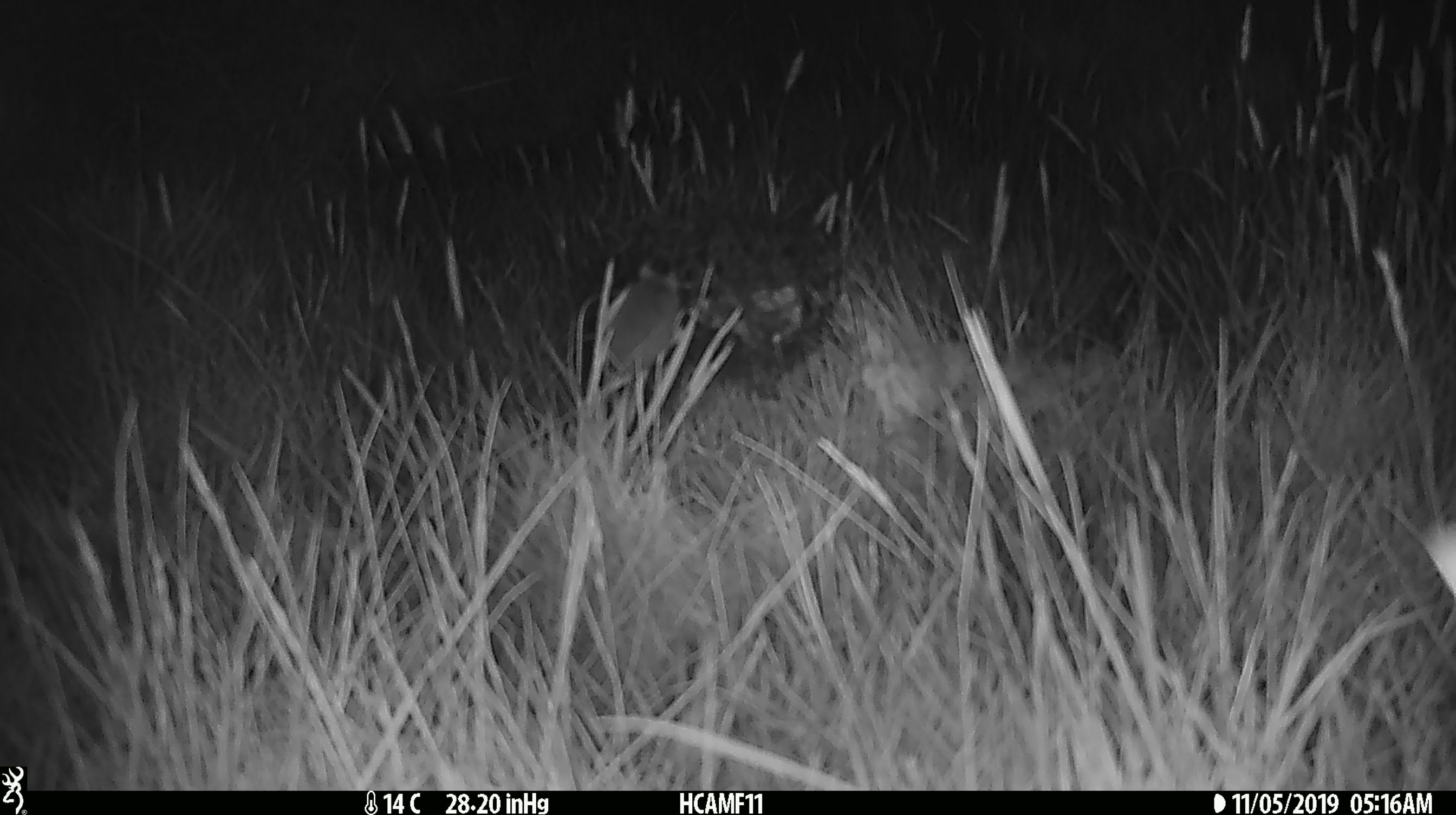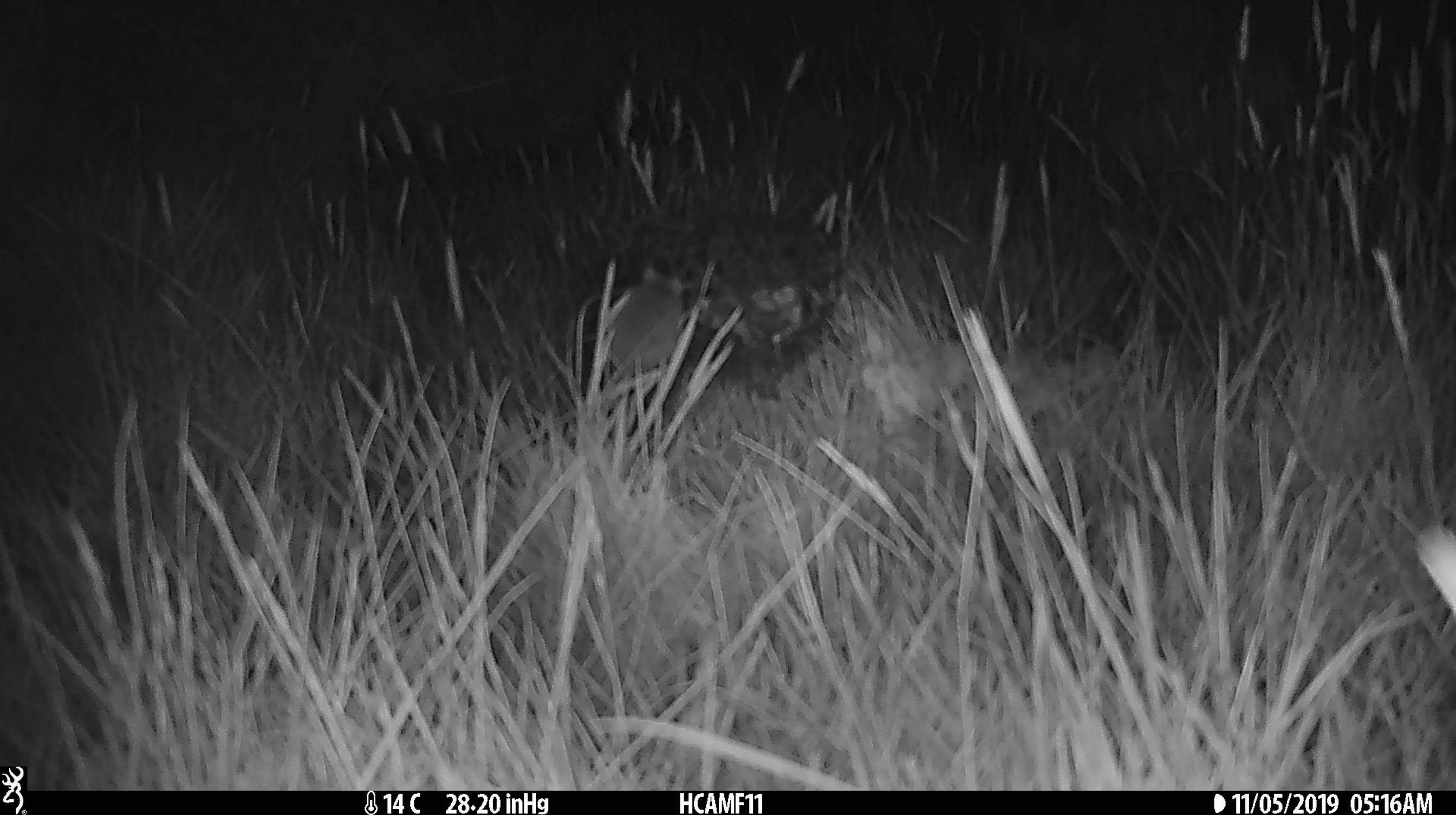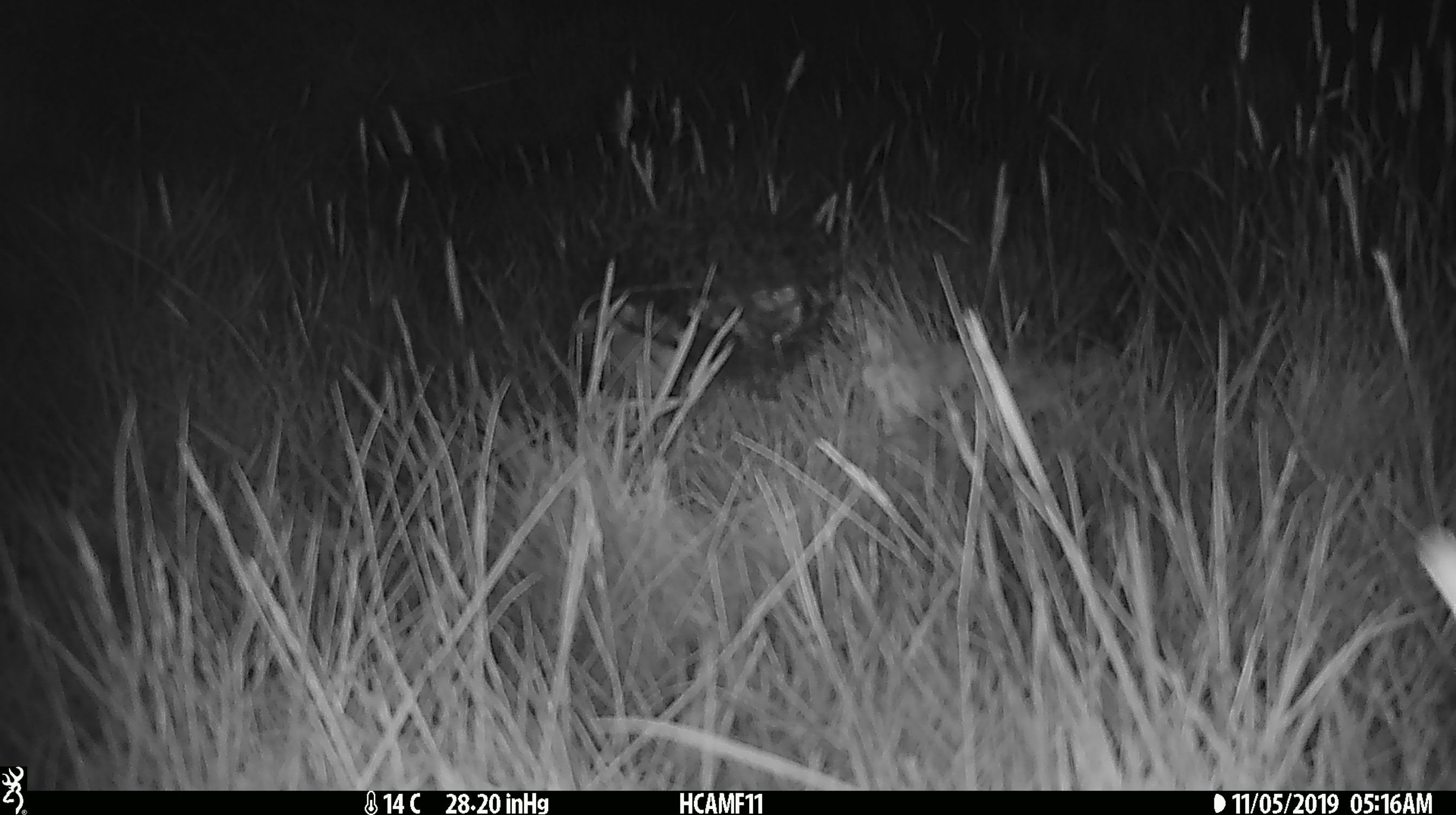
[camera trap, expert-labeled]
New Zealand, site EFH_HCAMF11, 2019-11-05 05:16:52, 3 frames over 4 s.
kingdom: Animalia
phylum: Chordata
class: Mammalia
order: Rodentia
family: Muridae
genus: Mus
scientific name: Mus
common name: mouse